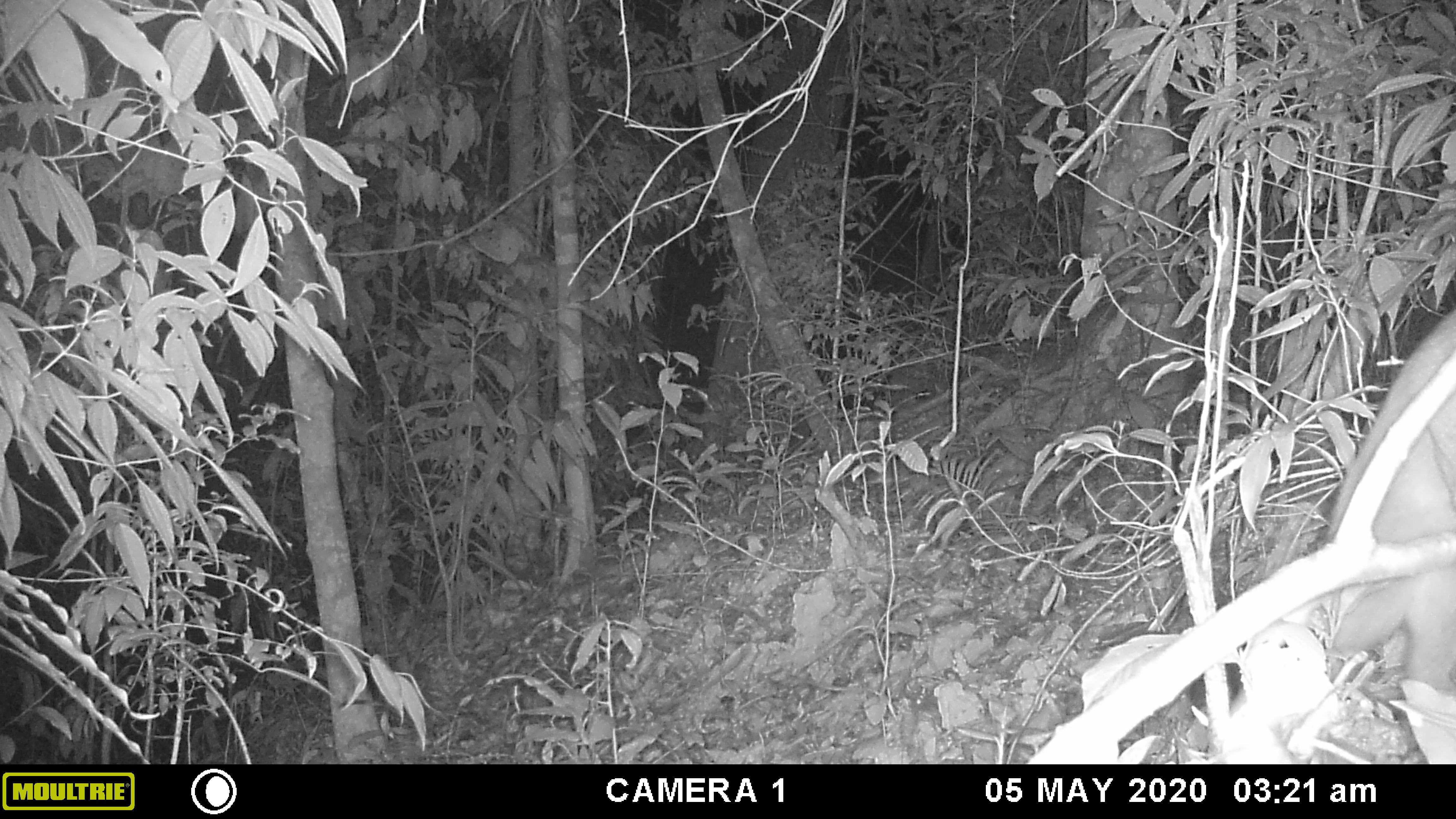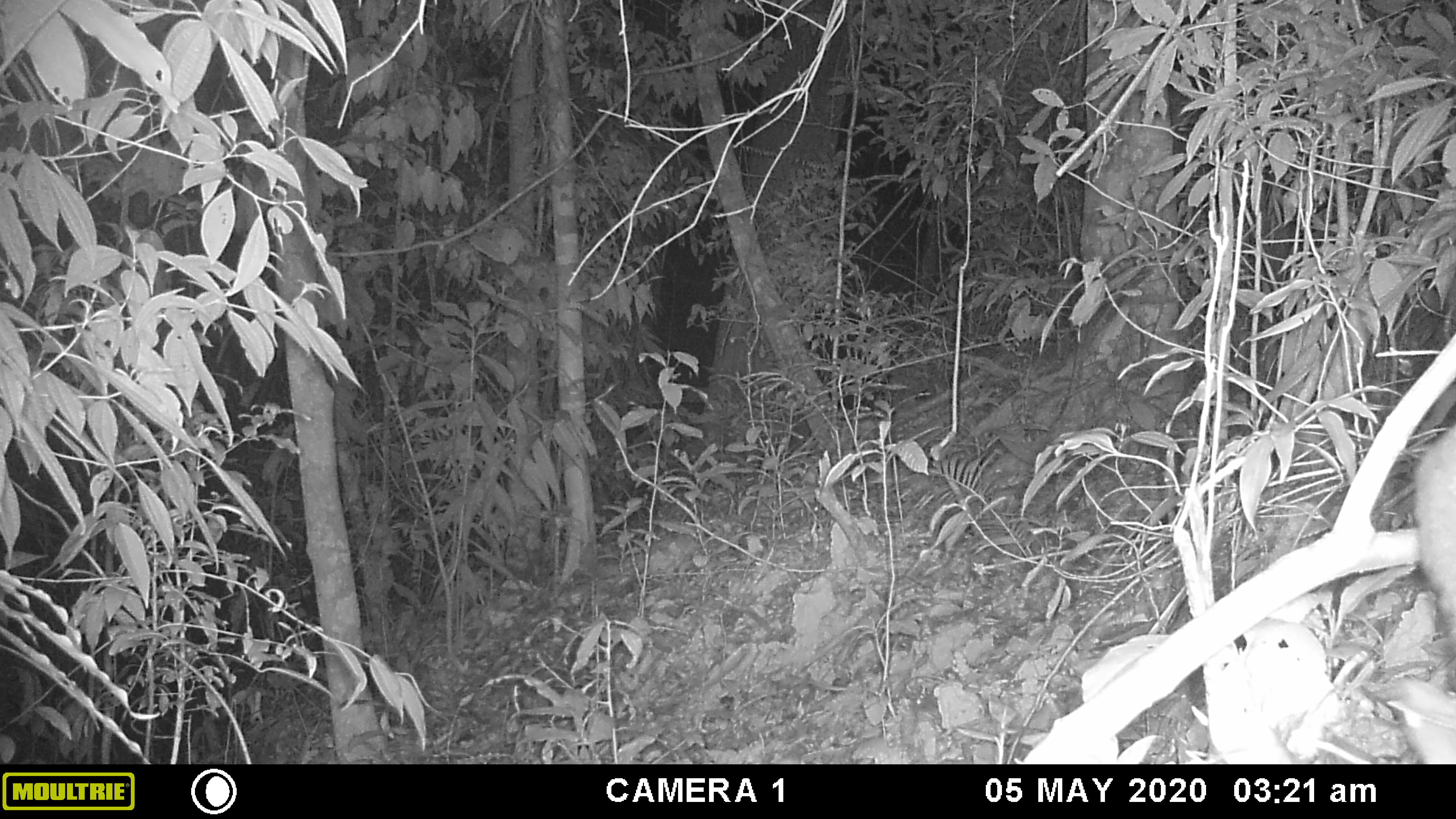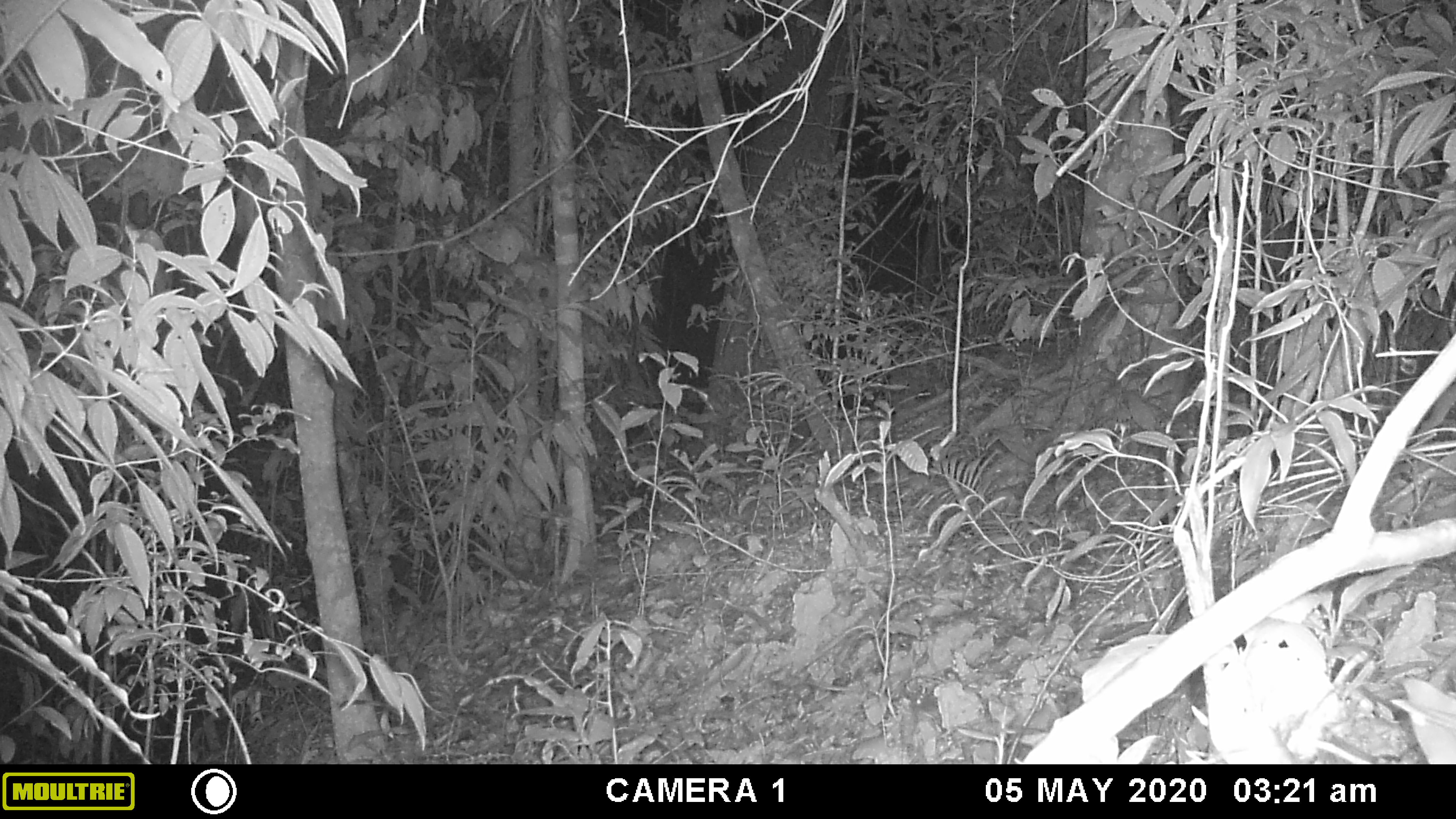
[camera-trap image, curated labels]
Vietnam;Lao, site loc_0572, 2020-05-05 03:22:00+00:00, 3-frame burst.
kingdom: Animalia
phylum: Chordata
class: Mammalia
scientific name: Mammalia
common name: mammal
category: unidentified mammal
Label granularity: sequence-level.